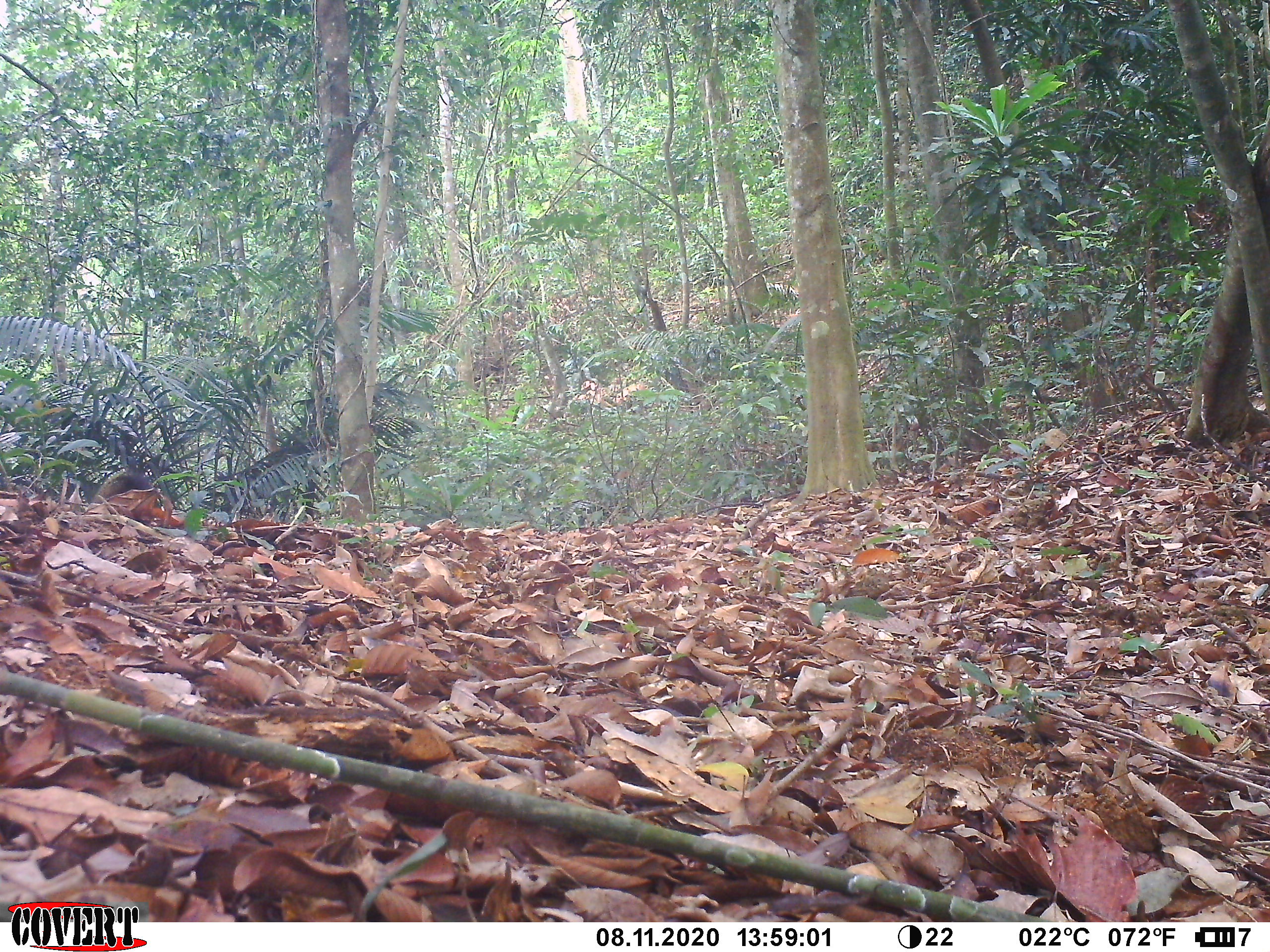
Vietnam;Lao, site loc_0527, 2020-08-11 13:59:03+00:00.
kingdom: Animalia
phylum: Chordata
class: Mammalia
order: Rodentia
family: Sciuridae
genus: Callosciurus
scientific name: Callosciurus erythraeus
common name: pallas's squirrel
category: pallass squirrel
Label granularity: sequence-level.